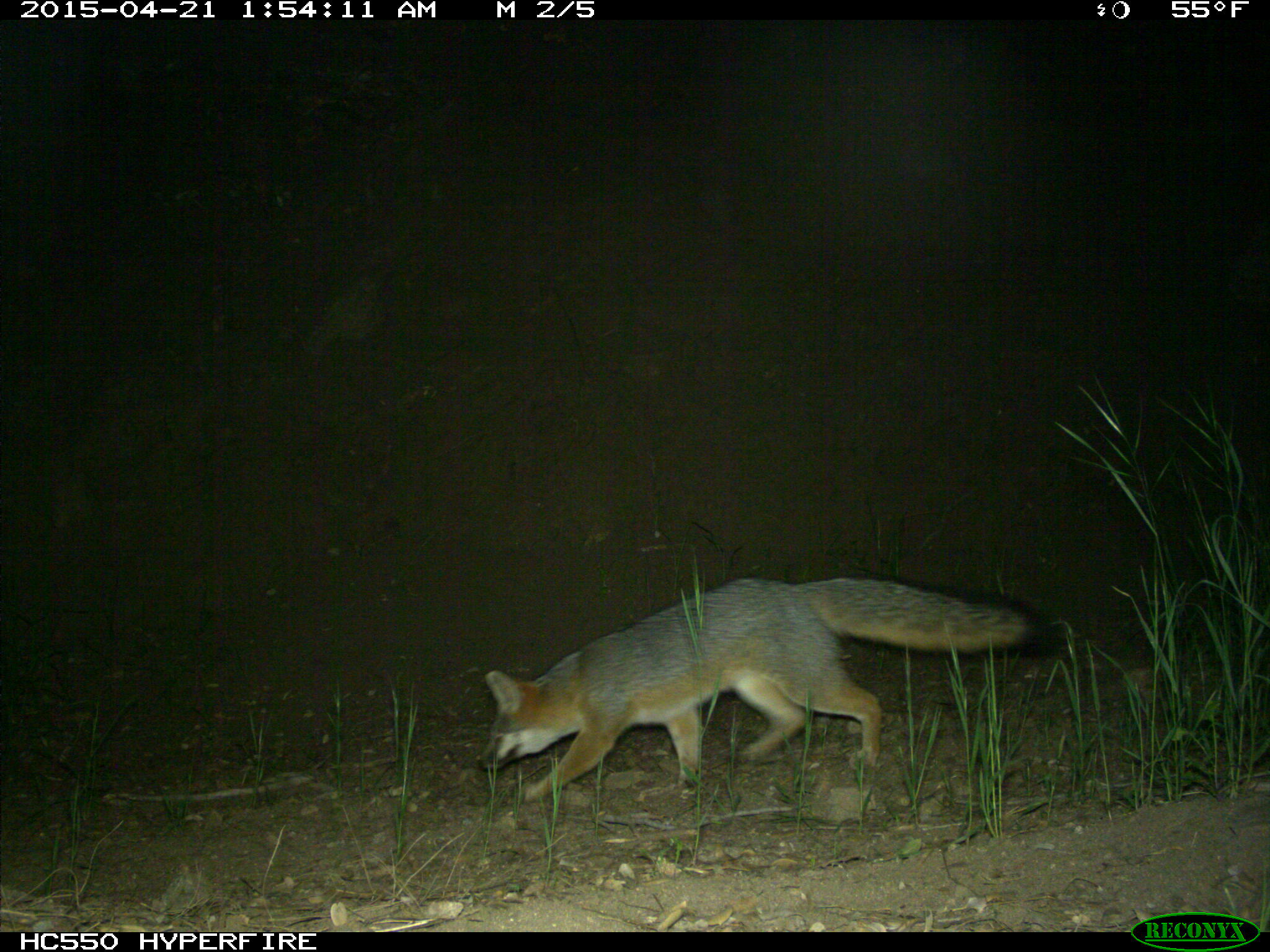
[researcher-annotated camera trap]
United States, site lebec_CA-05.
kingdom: Animalia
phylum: Chordata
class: Mammalia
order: Carnivora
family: Canidae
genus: Urocyon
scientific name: Urocyon cinereoargenteus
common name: gray fox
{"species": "Urocyon cinereoargenteus (gray fox)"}